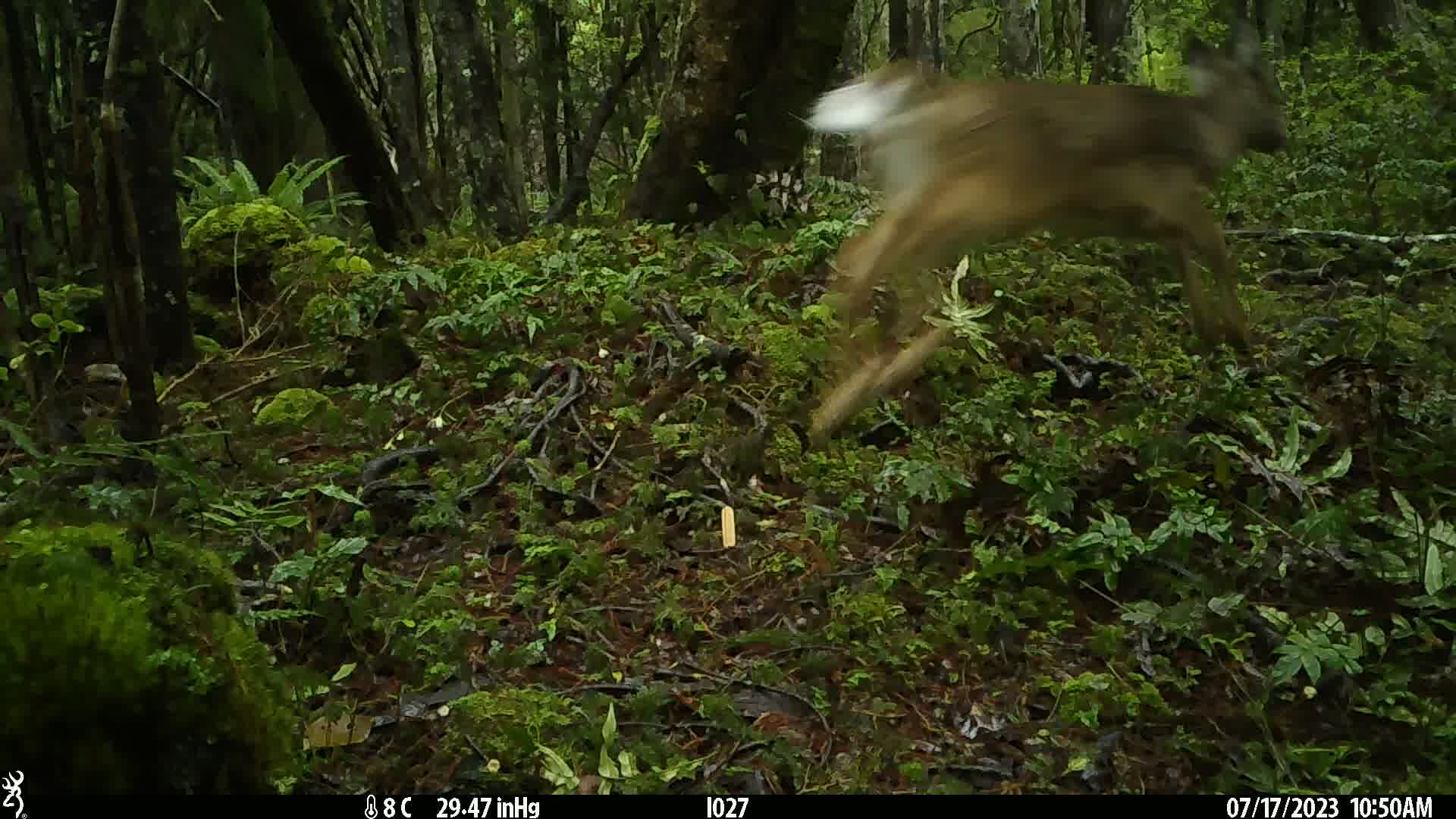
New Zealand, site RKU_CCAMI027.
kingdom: Animalia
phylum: Chordata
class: Mammalia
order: Artiodactyla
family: Cervidae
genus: Odocoileus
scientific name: Odocoileus virginianus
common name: white-tailed deer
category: white tailed deer